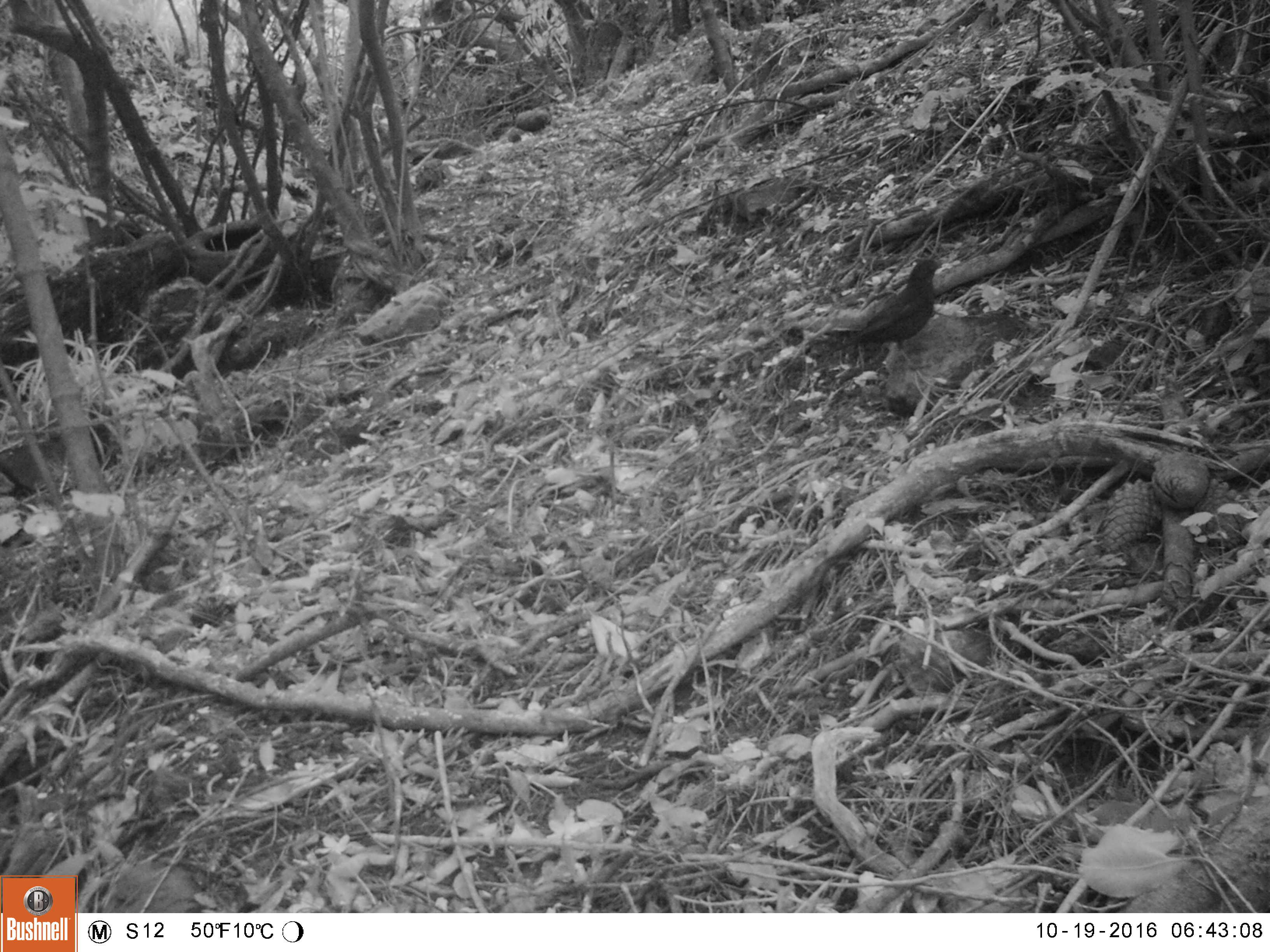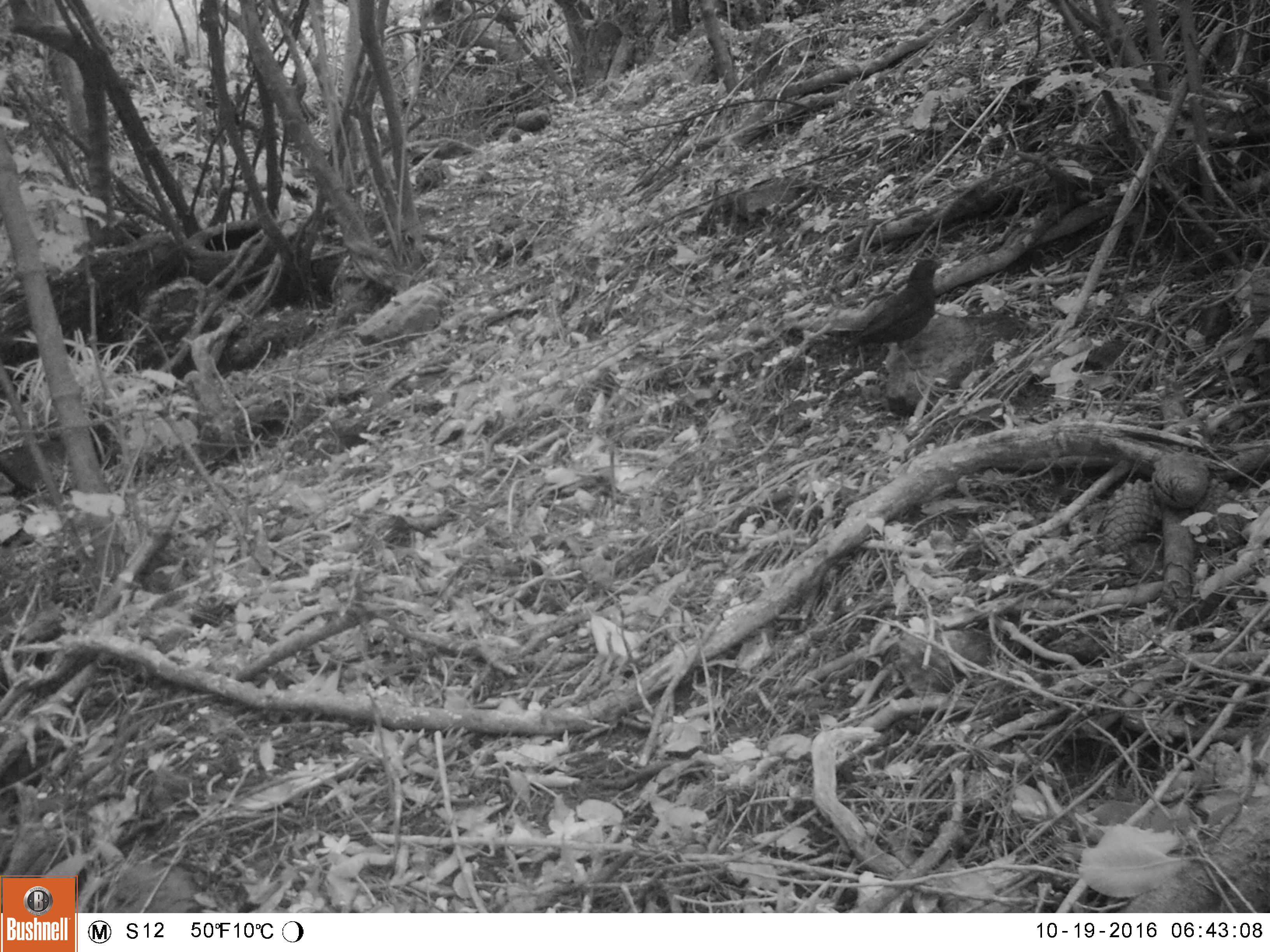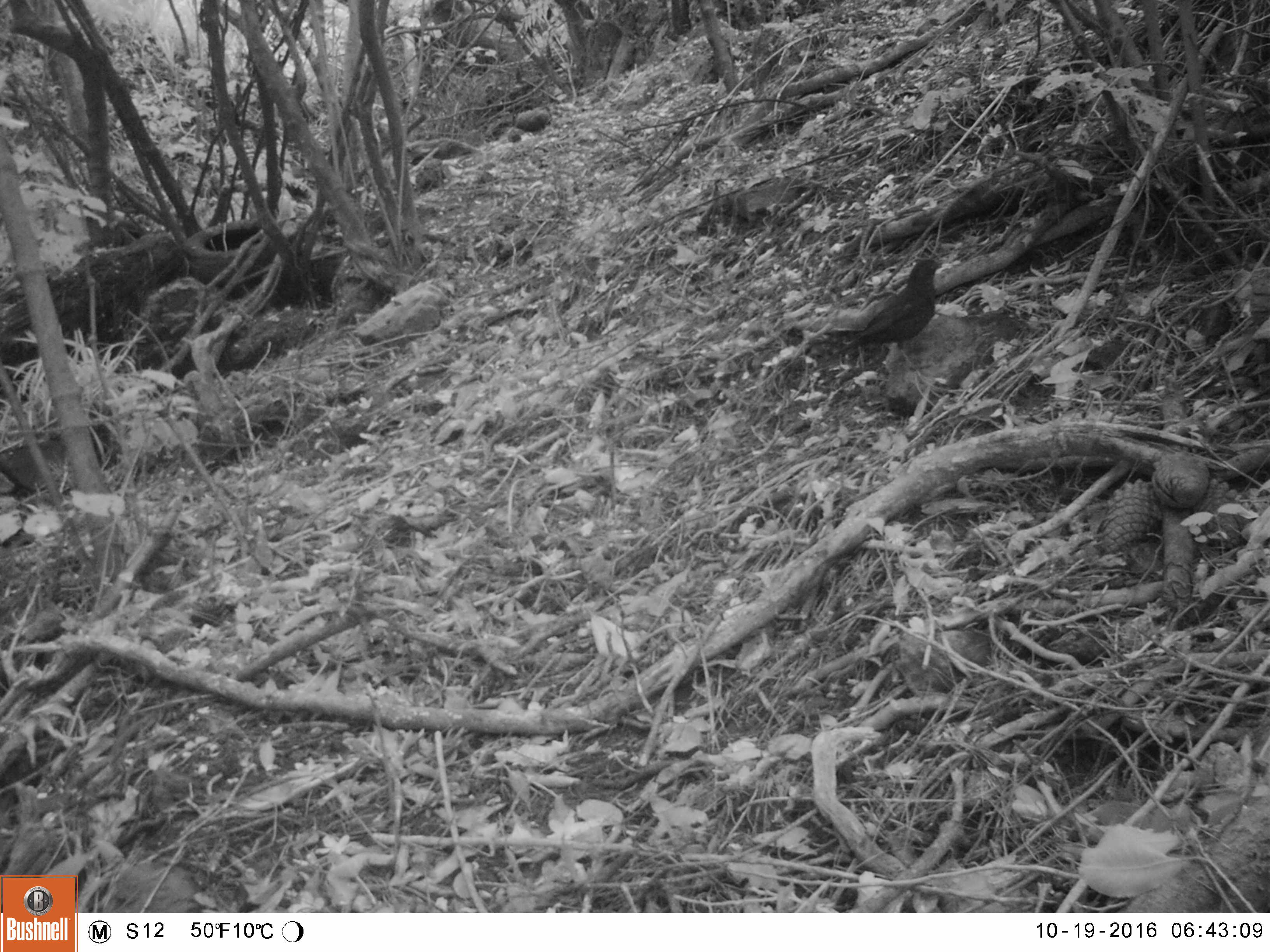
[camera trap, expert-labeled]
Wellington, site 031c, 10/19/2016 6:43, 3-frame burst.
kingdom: Animalia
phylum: Chordata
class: Aves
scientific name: Aves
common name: bird